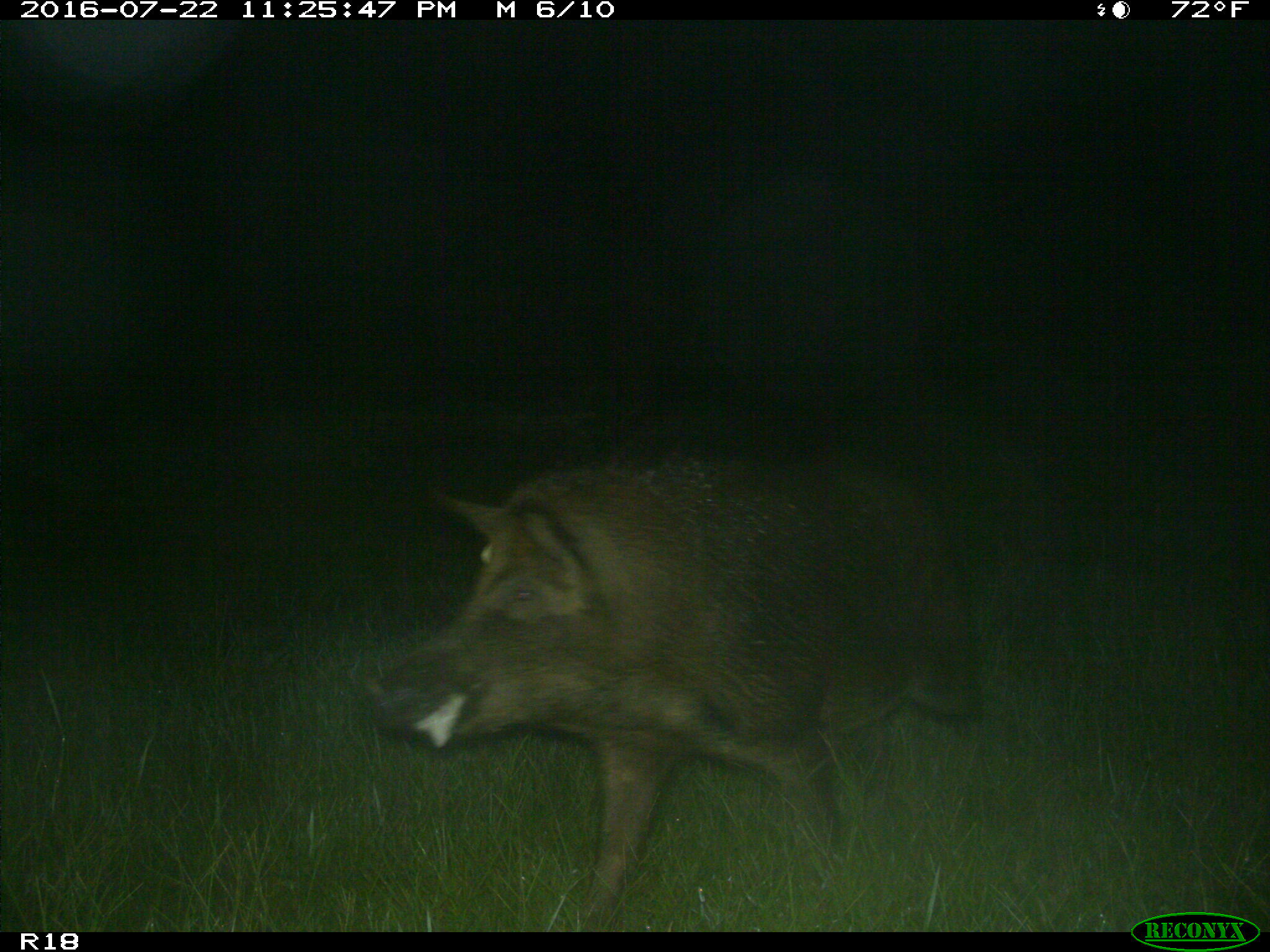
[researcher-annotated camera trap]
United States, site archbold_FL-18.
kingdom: Animalia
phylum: Chordata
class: Mammalia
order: Artiodactyla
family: Suidae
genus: Sus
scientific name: Sus scrofa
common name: wild boar